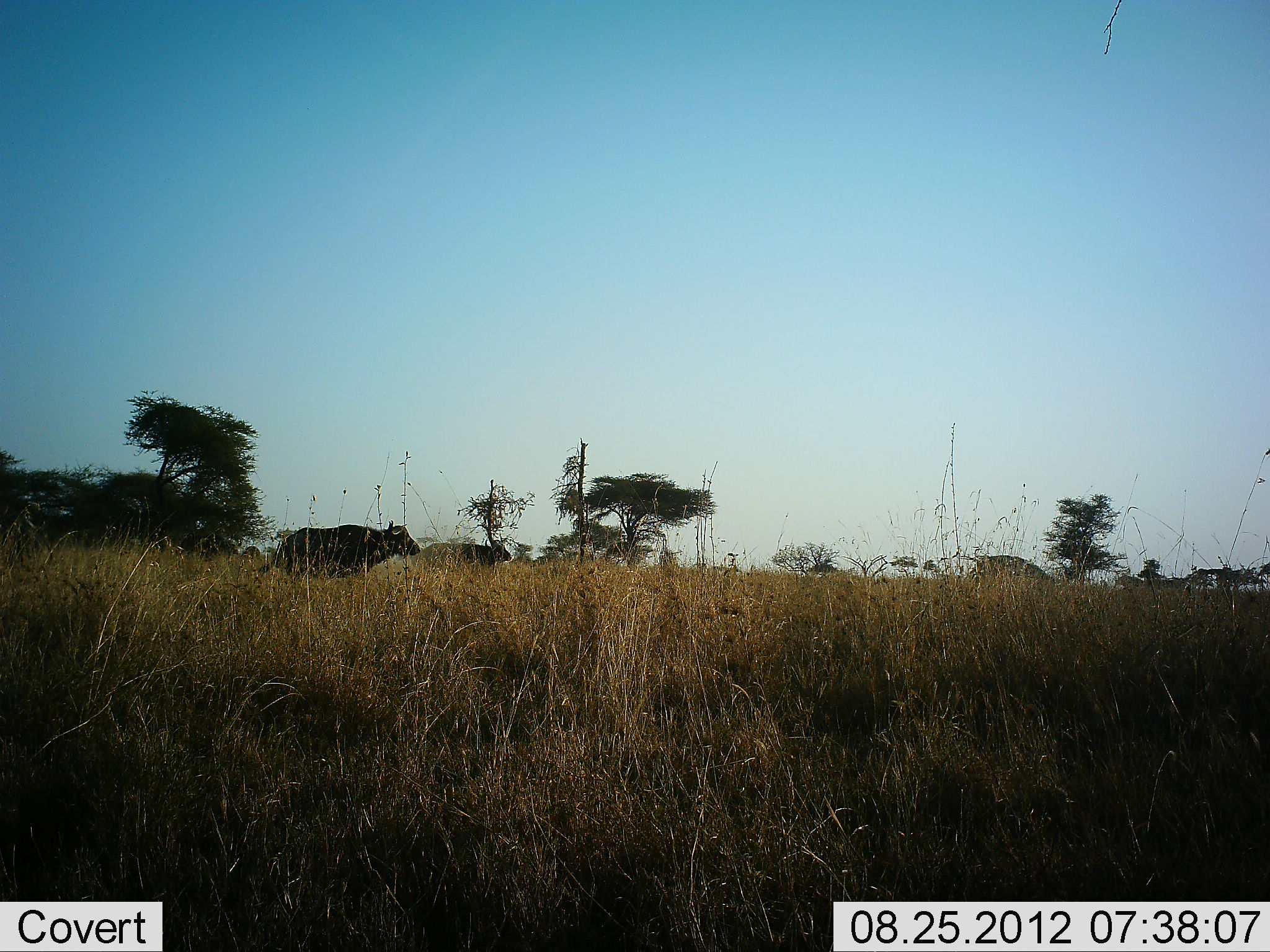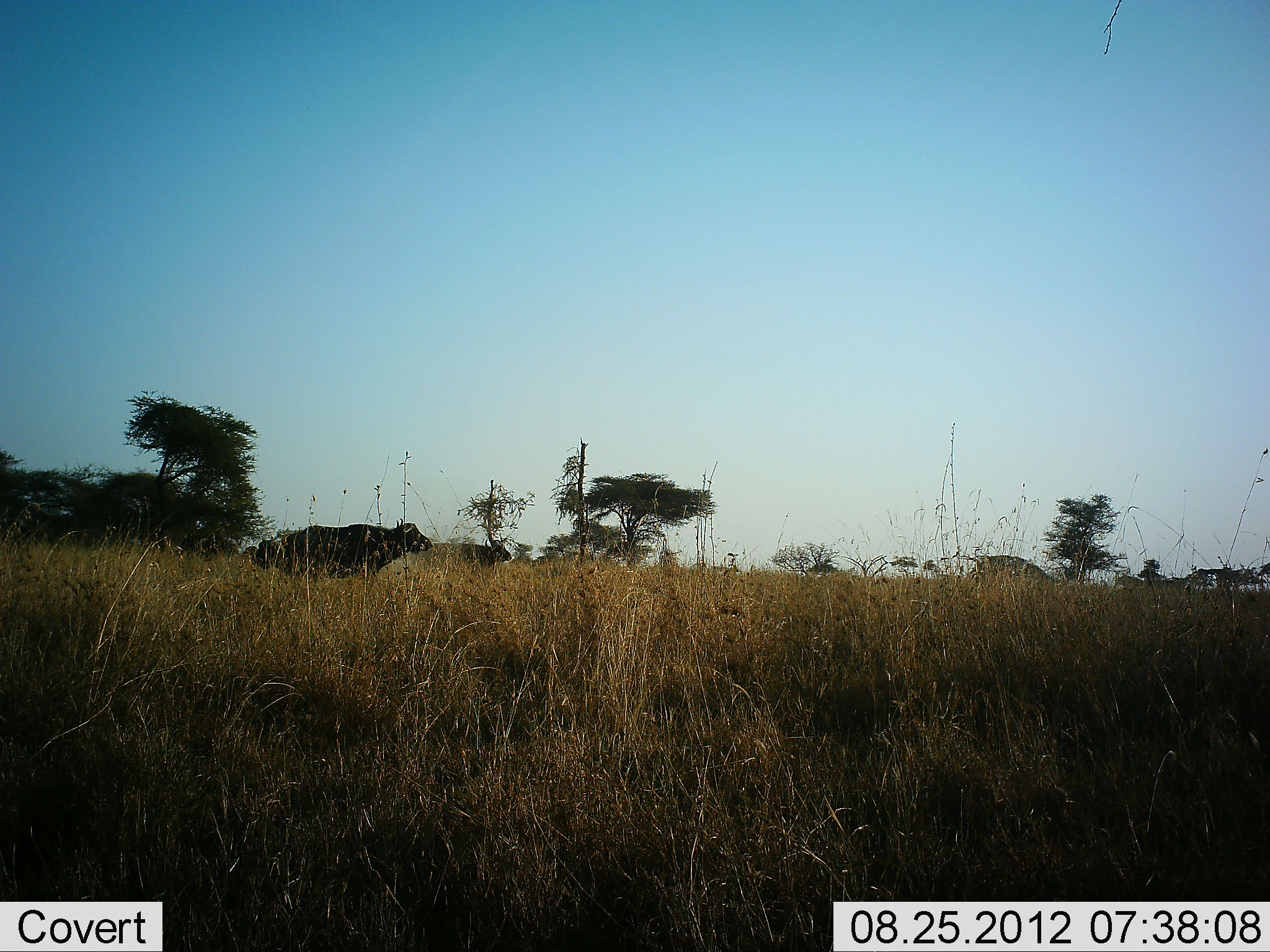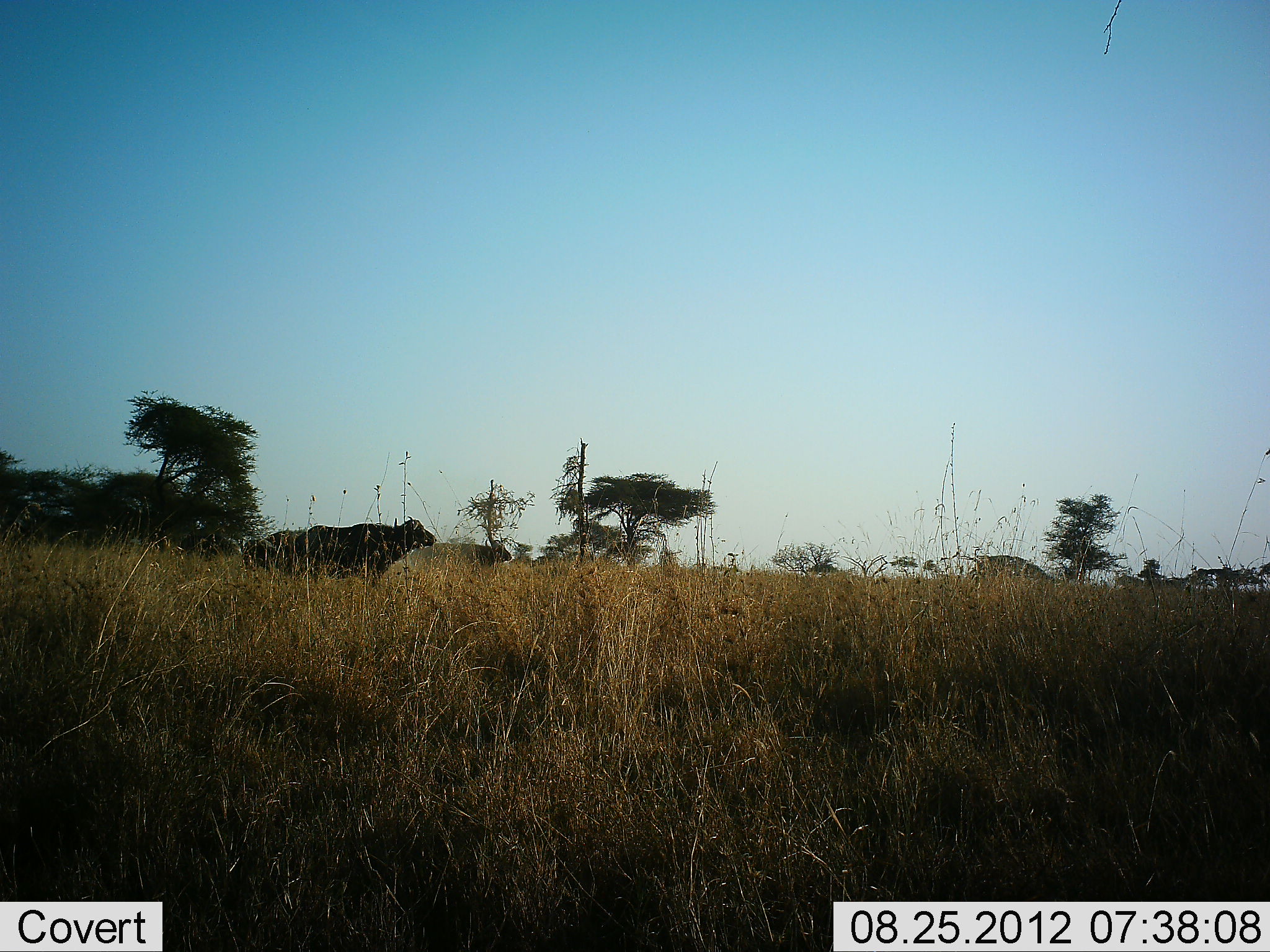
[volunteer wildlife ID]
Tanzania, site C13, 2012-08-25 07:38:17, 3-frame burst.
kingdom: Animalia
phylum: Chordata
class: Mammalia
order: Artiodactyla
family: Bovidae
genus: Syncerus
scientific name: Syncerus caffer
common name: cape buffalo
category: buffalo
Buffalo (cape buffalo) (Syncerus caffer), count 3. Behavior (volunteer vote fractions): standing 70%, resting 0%, moving 40%, interacting 0%. Young present (vote fraction): 0%. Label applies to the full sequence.